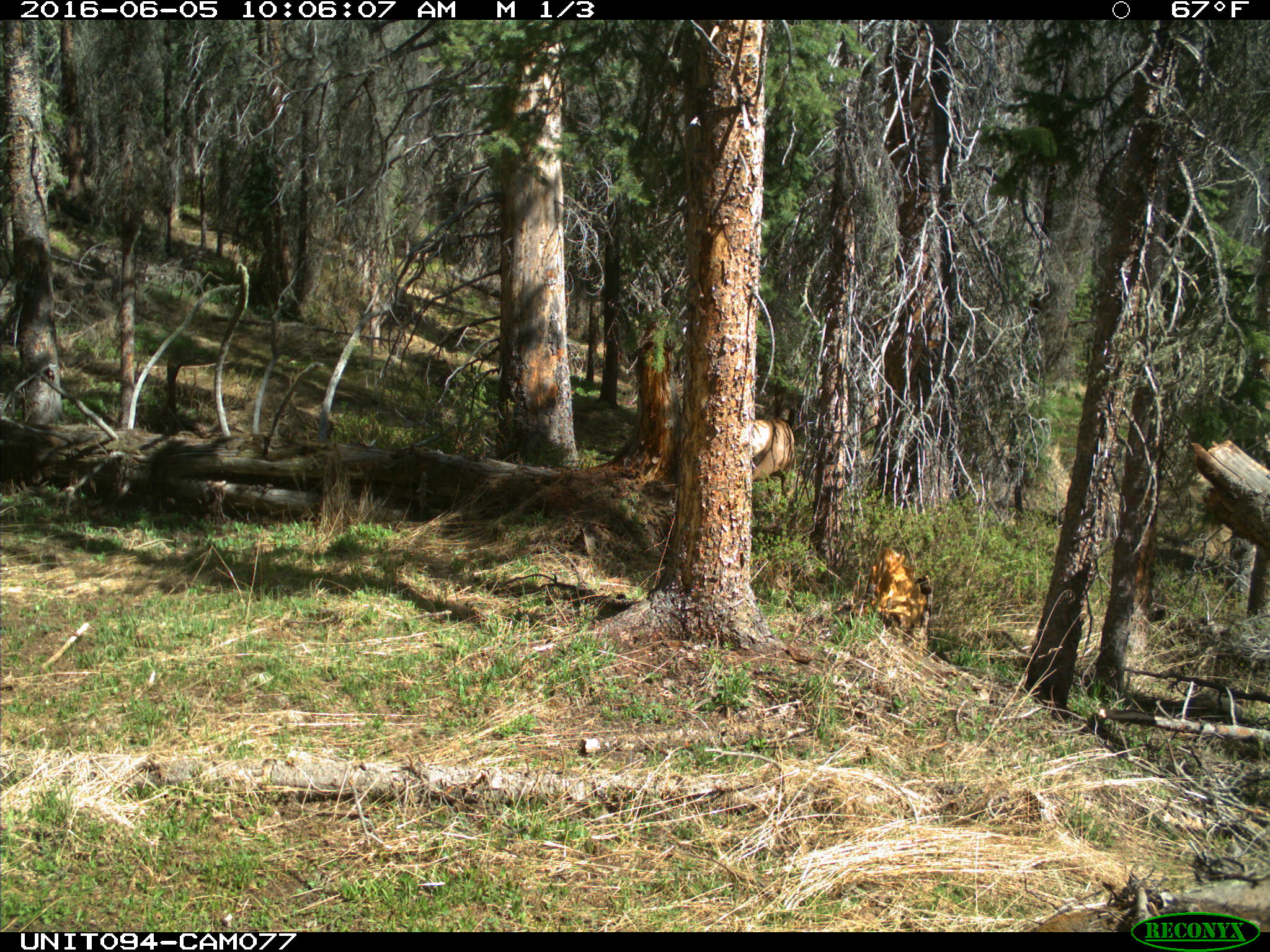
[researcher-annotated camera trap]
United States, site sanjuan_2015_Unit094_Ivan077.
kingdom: Animalia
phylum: Chordata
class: Mammalia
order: Artiodactyla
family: Cervidae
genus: Cervus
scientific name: Cervus elaphus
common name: red deer